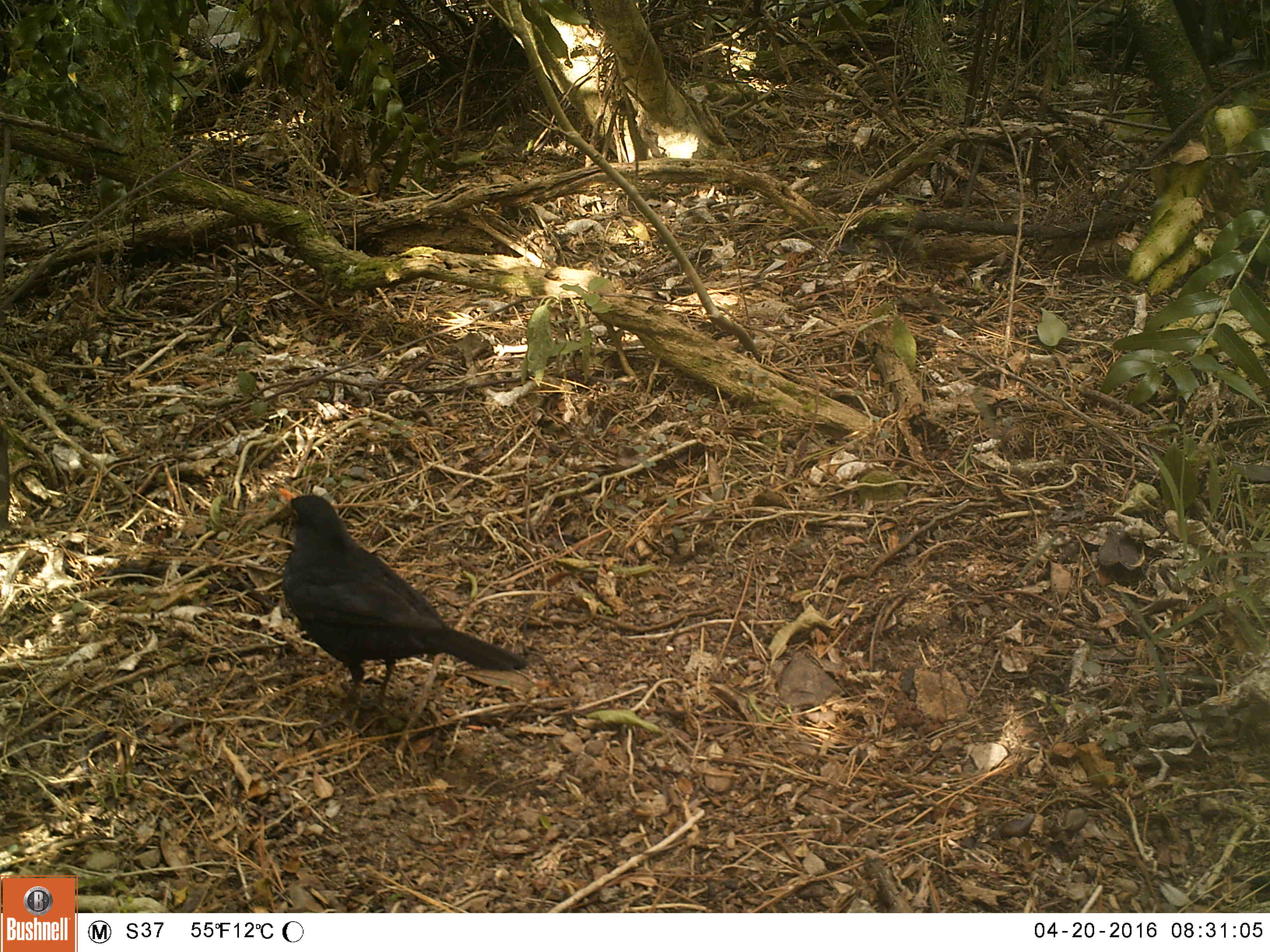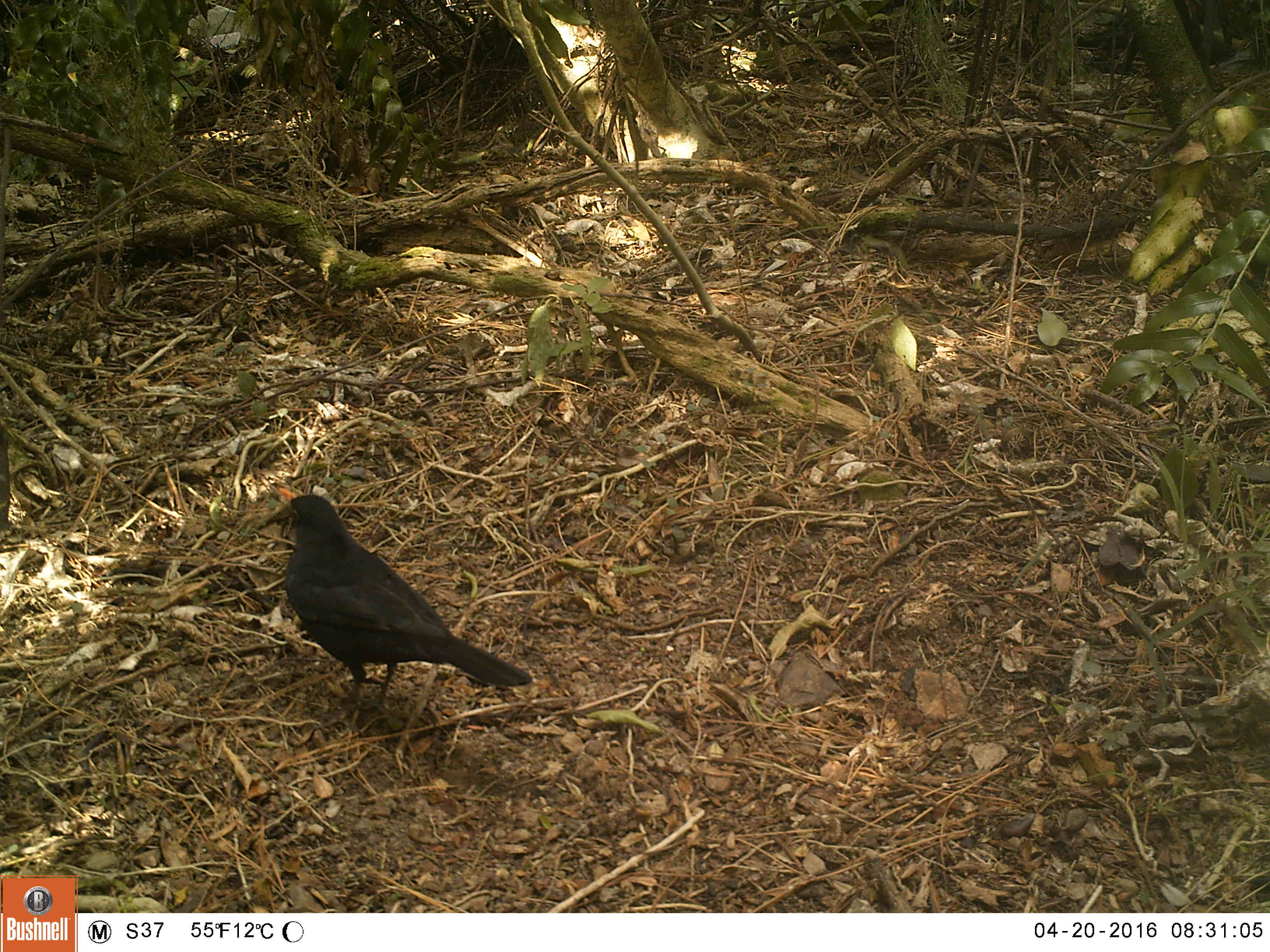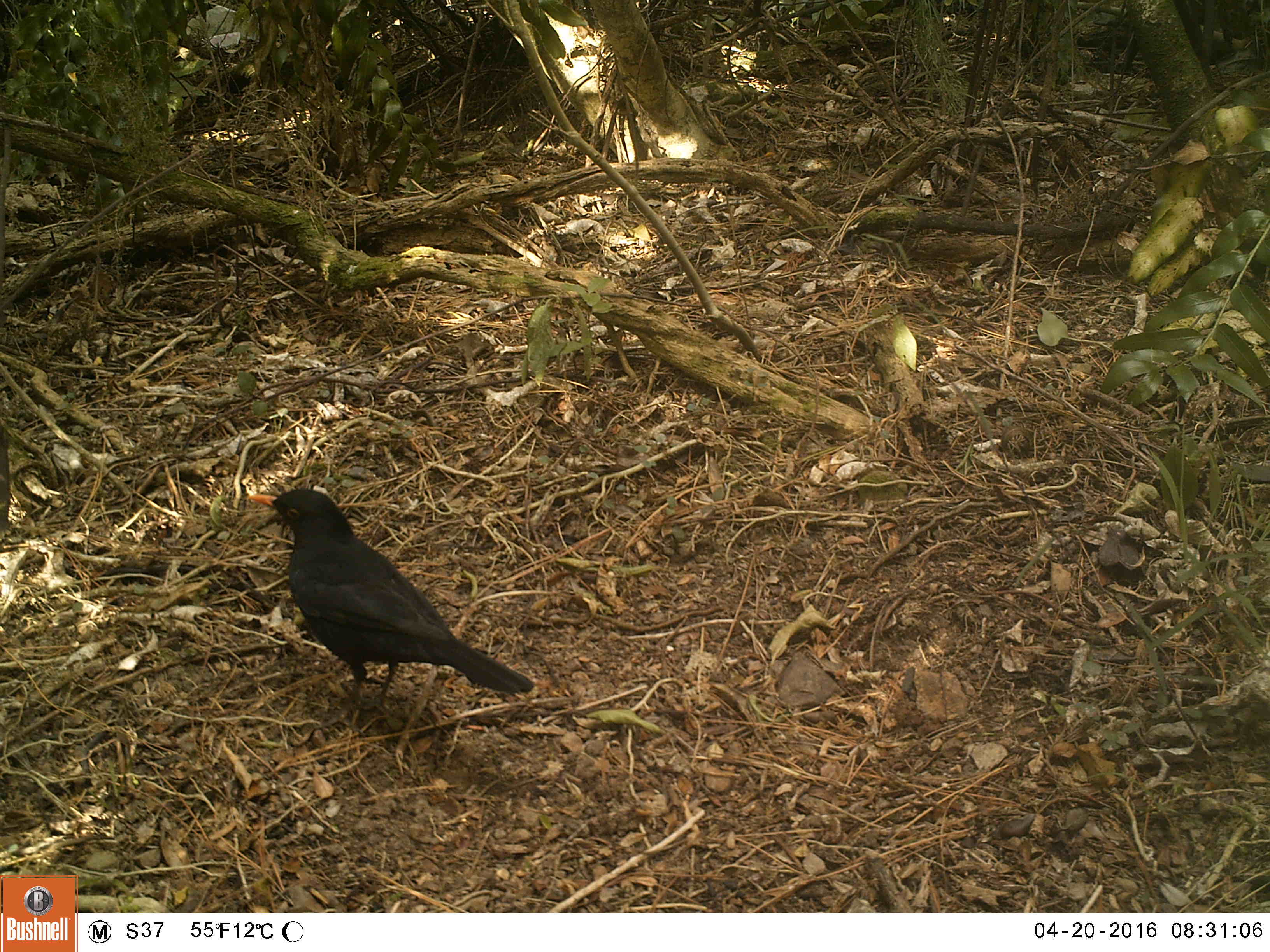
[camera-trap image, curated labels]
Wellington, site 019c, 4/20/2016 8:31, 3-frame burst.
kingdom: Animalia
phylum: Chordata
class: Aves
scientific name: Aves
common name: bird